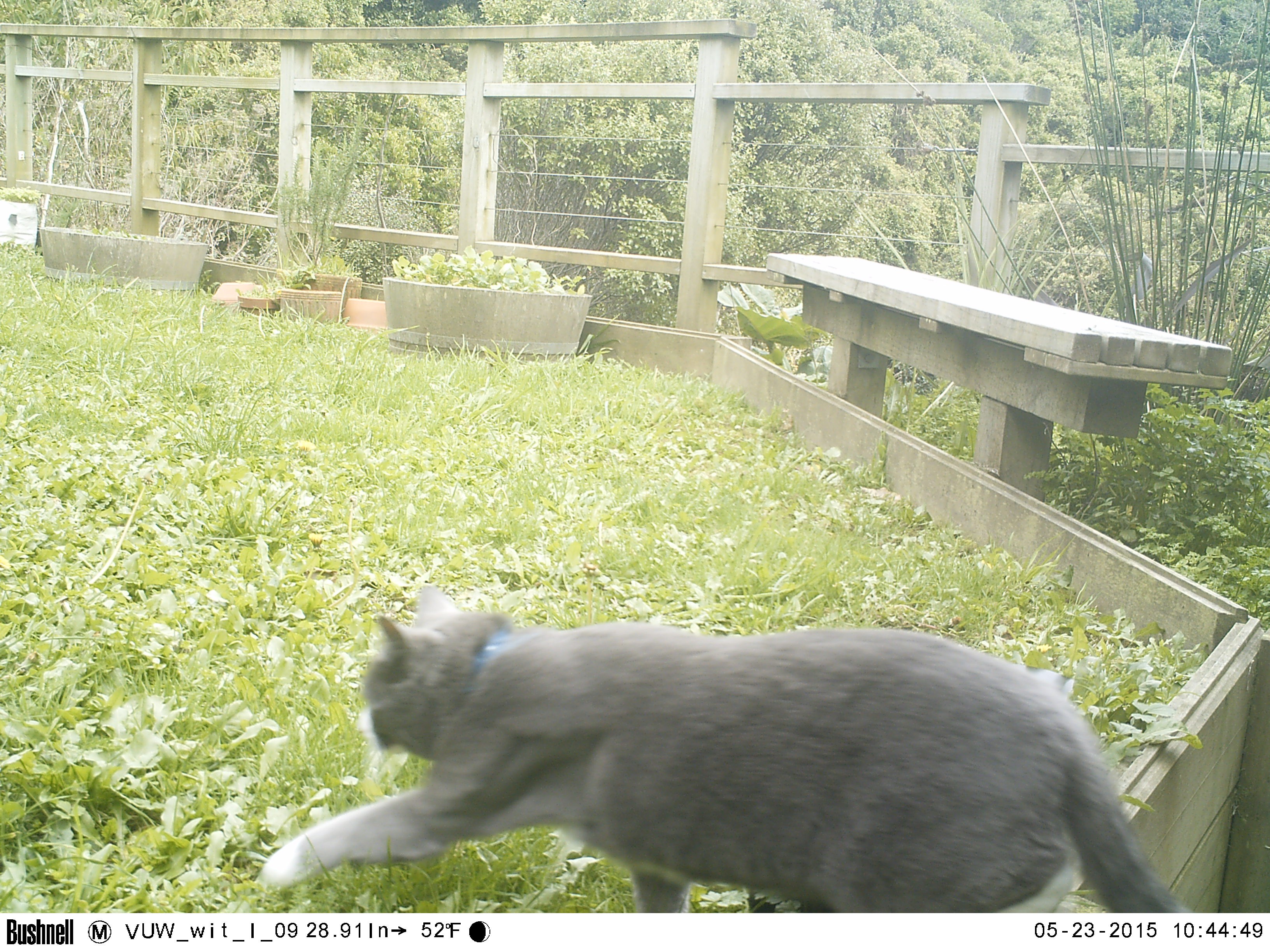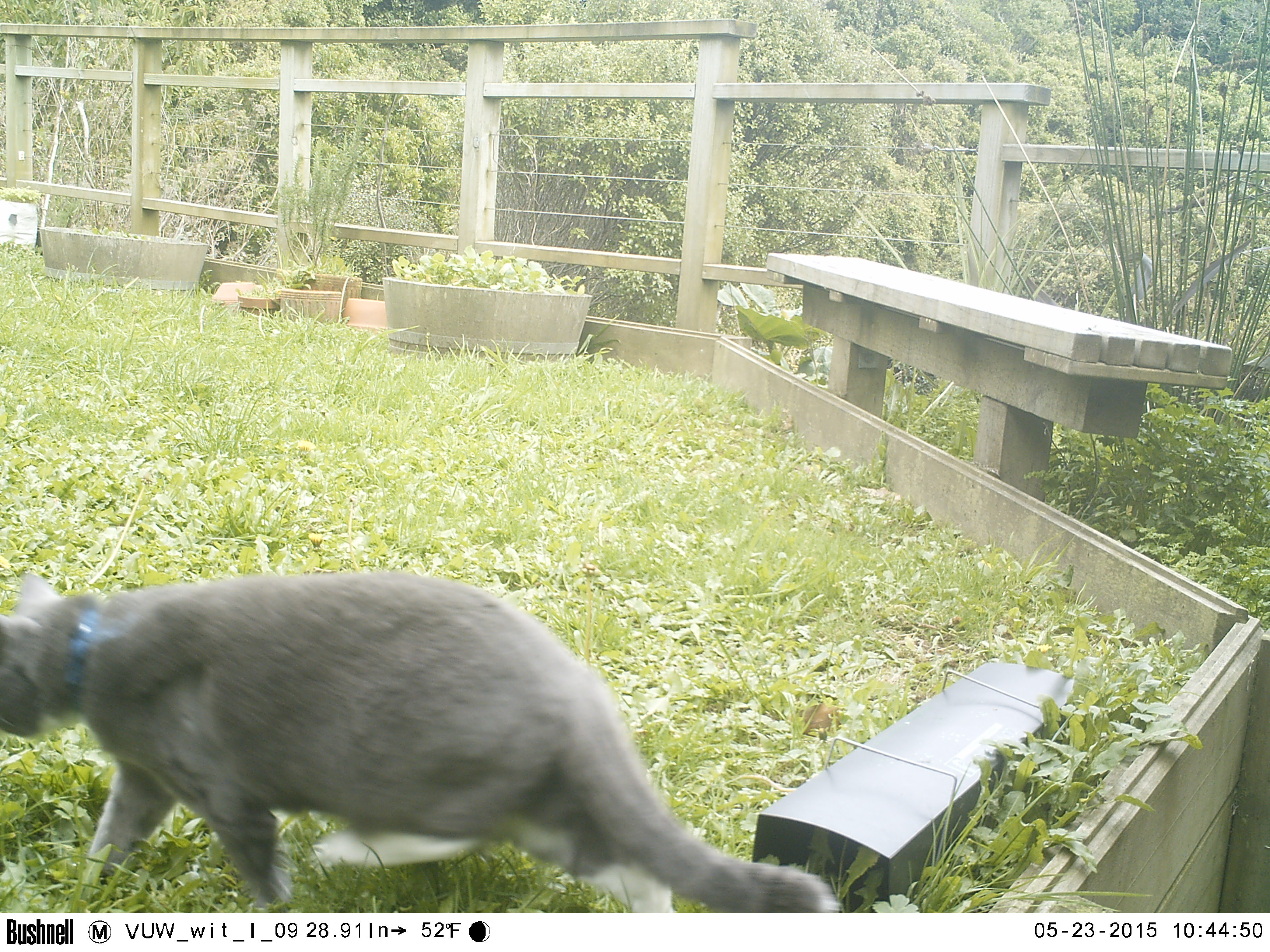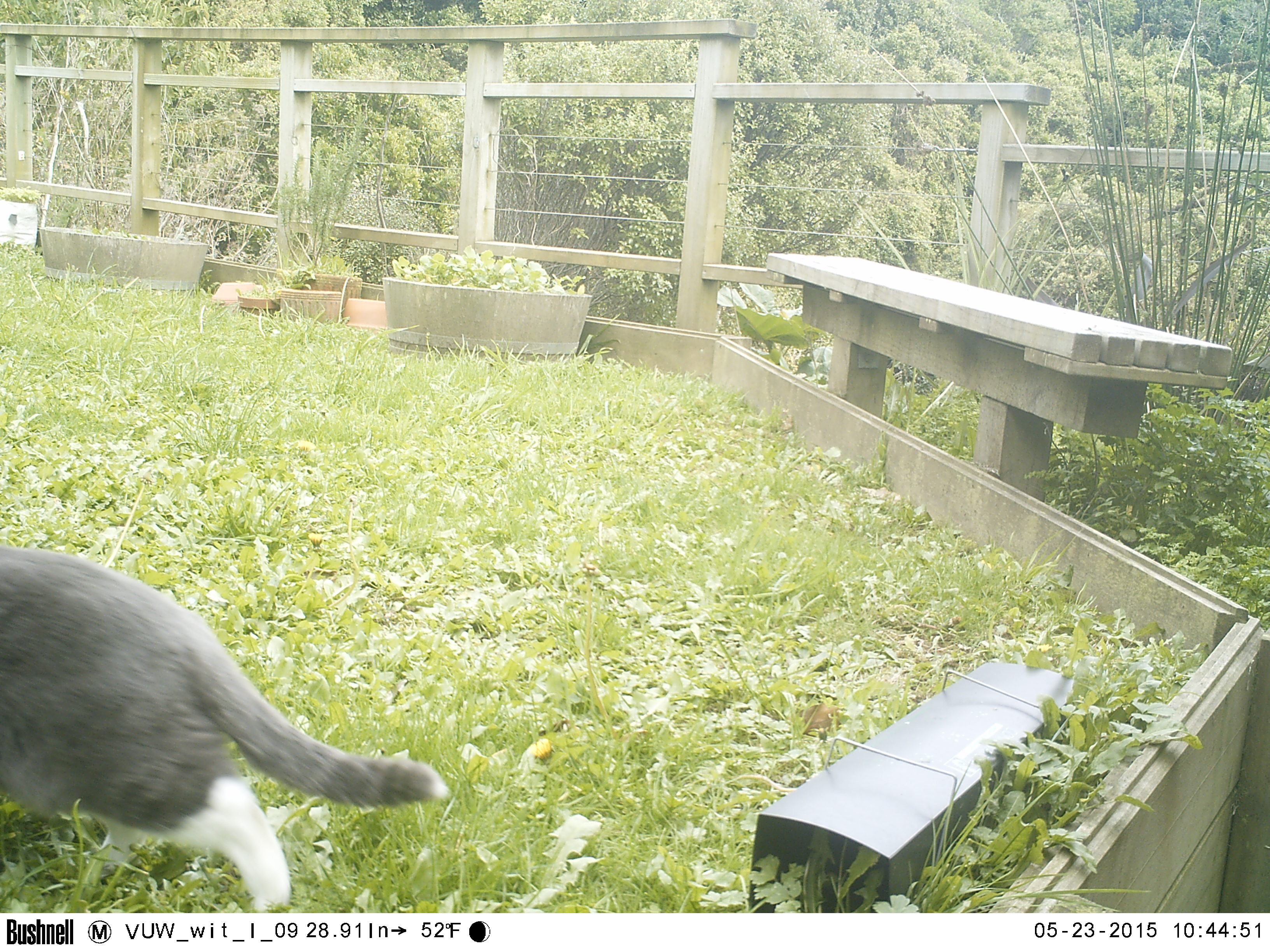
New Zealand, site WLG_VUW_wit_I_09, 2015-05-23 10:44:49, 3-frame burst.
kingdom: Animalia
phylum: Chordata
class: Mammalia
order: Carnivora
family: Felidae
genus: Felis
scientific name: Felis catus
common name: domestic cat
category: cat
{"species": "cat (domestic cat) (Felis catus)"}